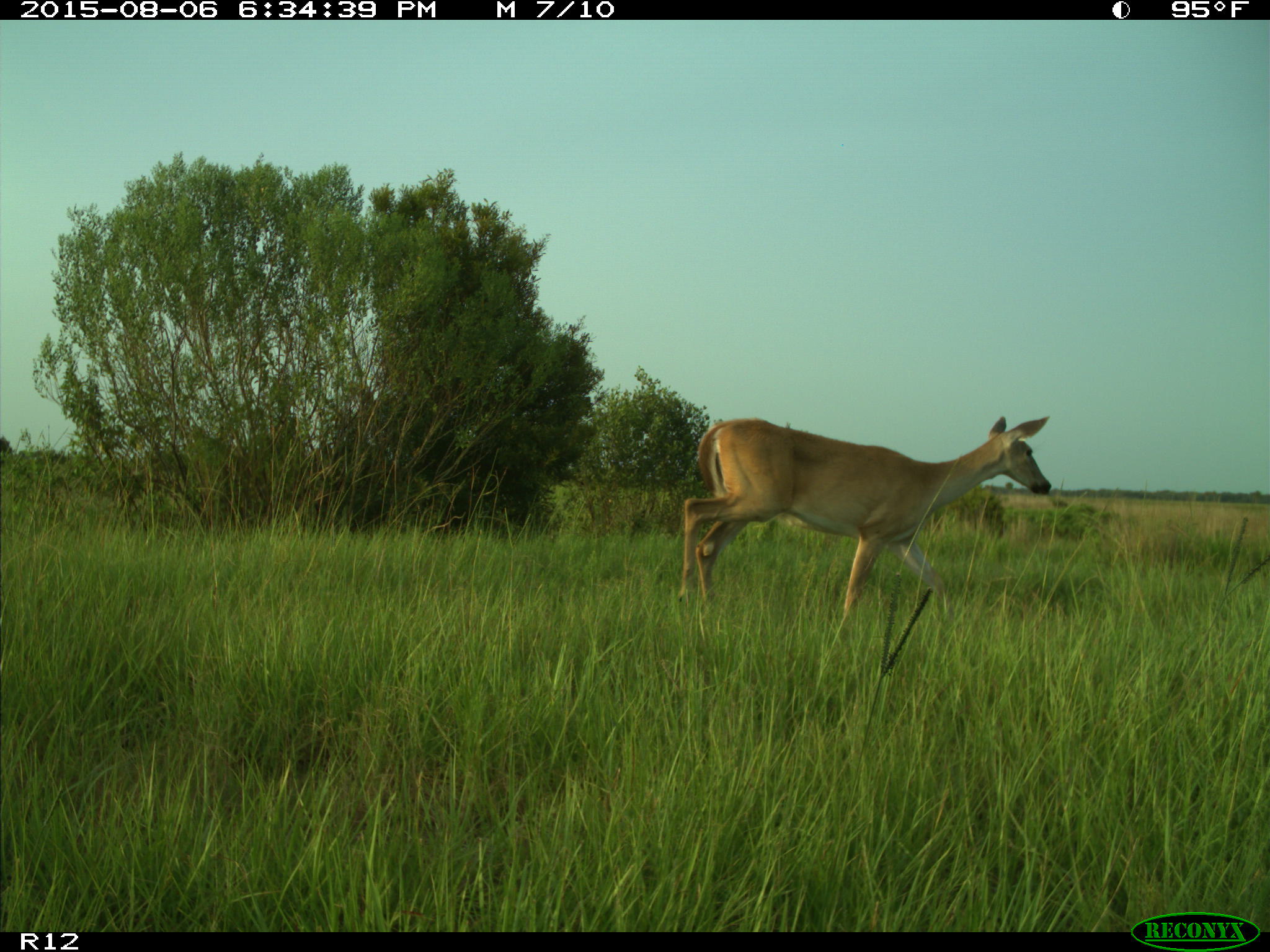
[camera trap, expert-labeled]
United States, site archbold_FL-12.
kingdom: Animalia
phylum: Chordata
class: Mammalia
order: Artiodactyla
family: Cervidae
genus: Odocoileus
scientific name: Odocoileus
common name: deer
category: unidentified deer